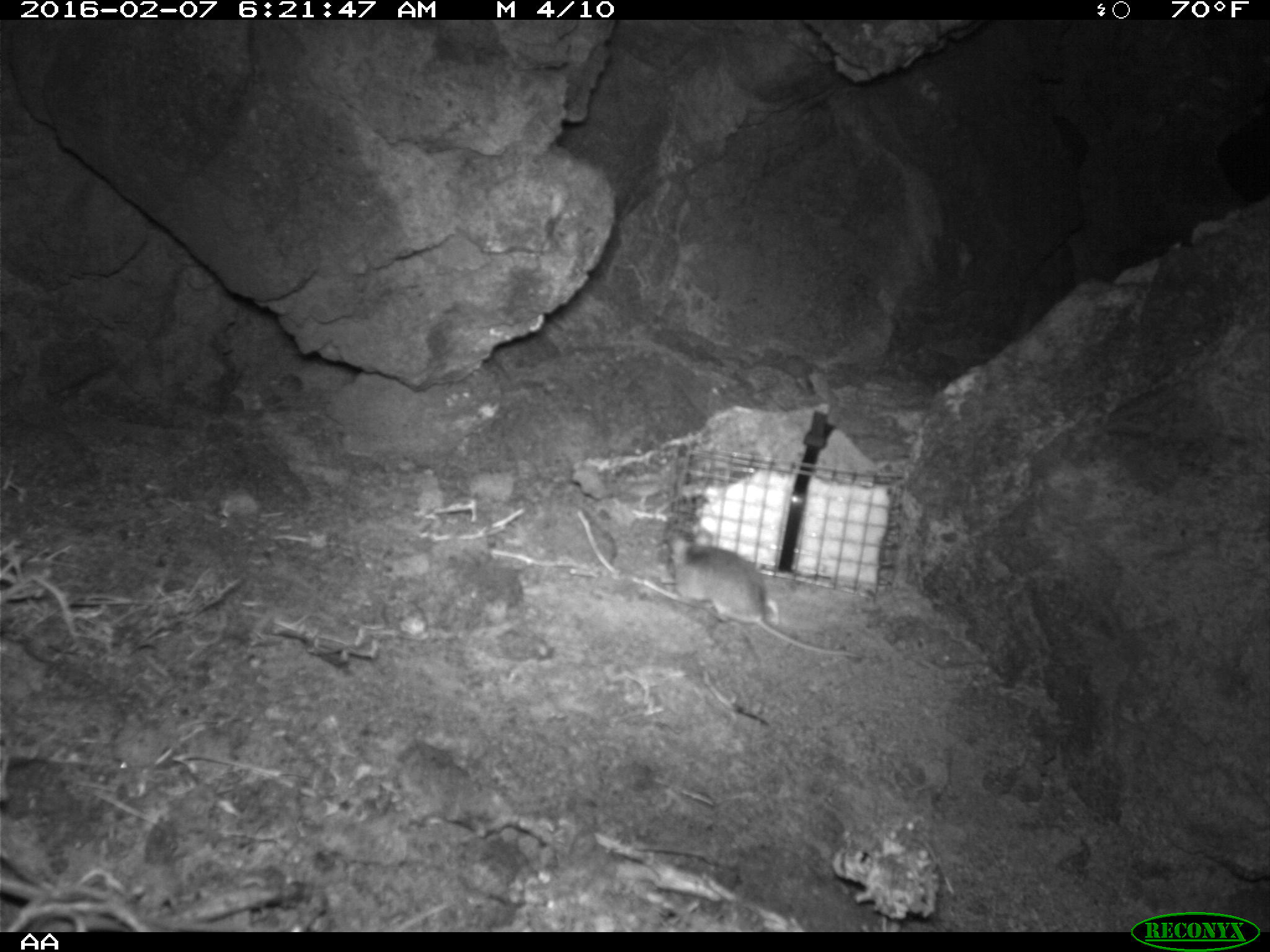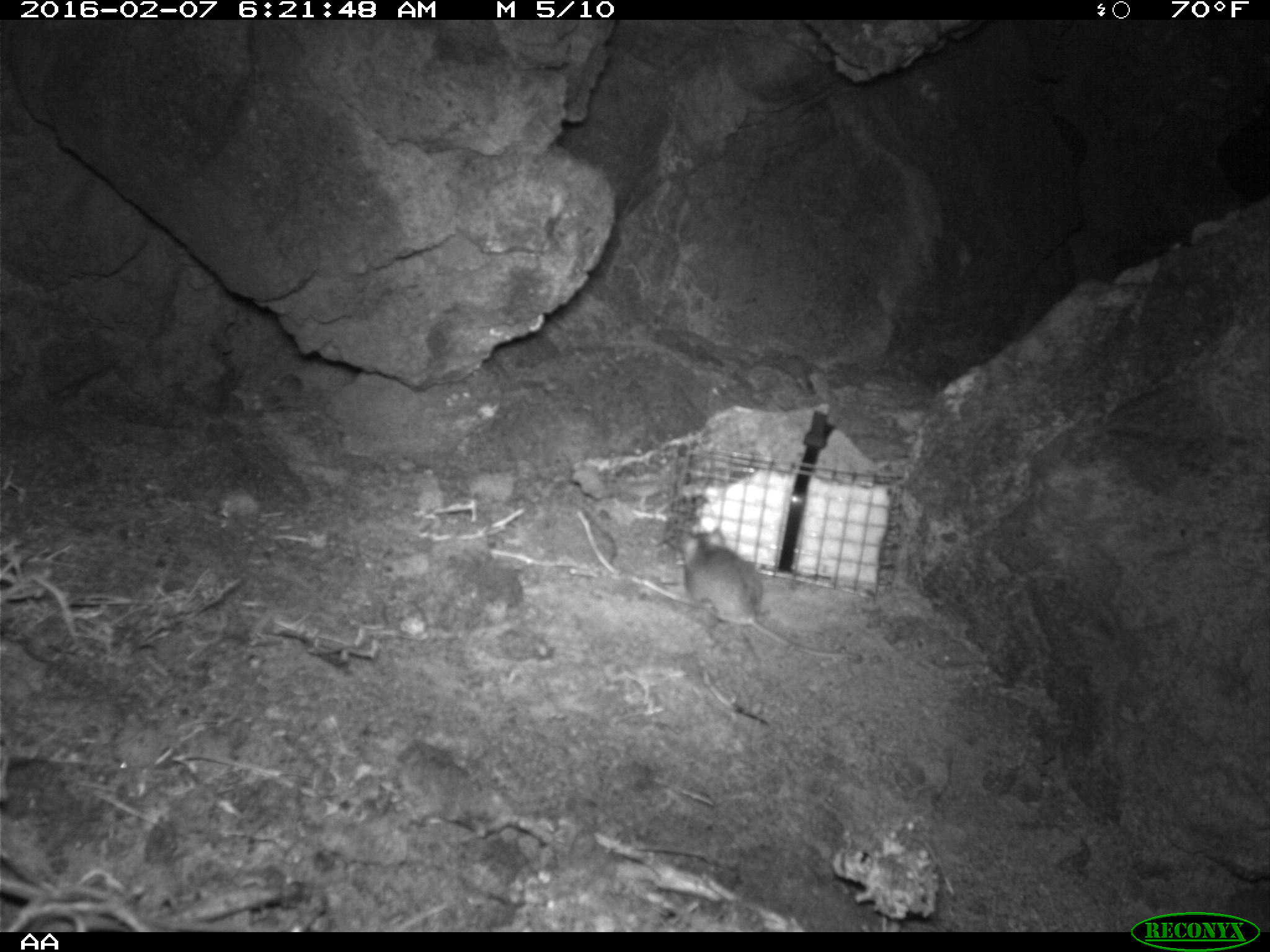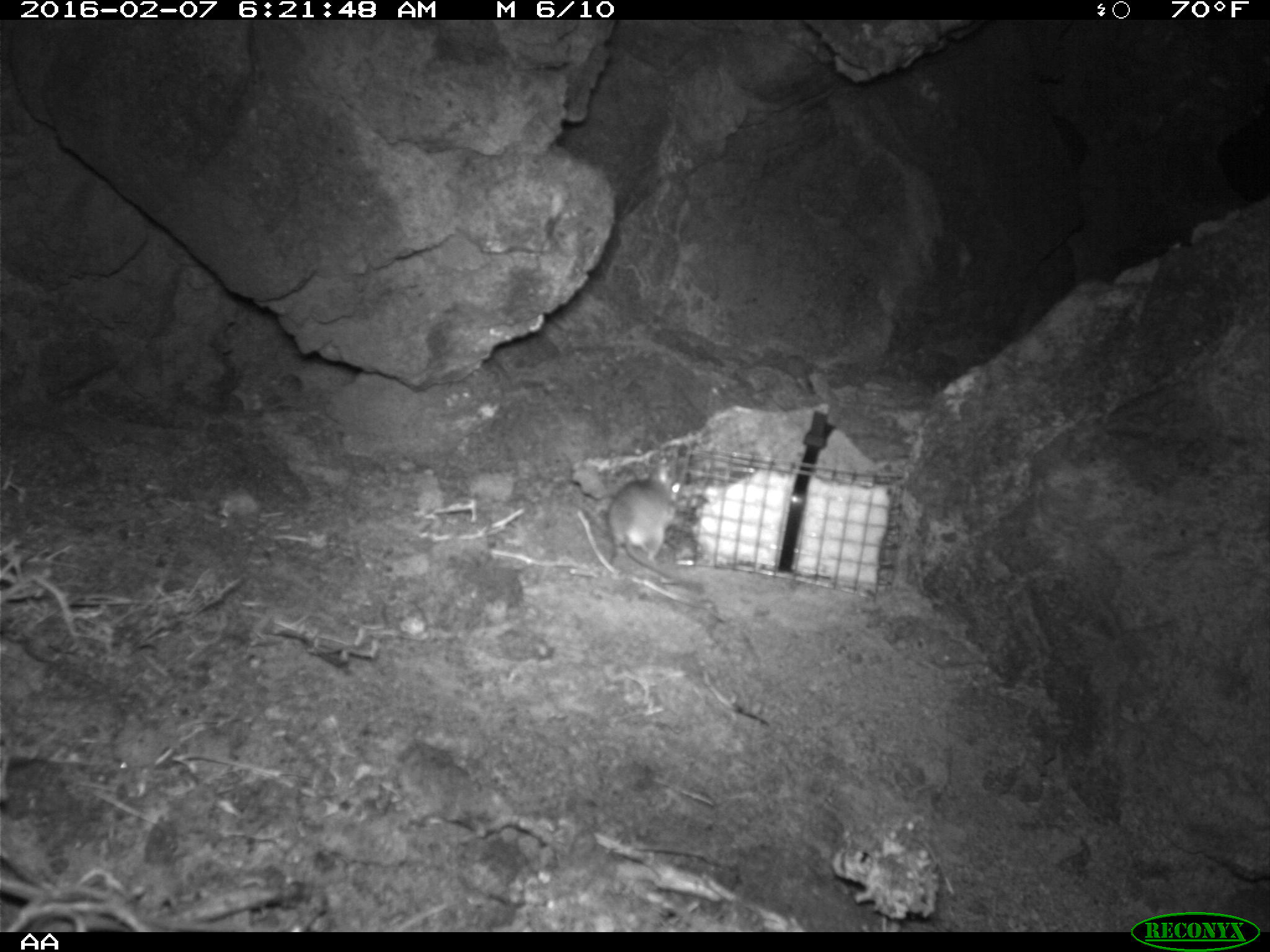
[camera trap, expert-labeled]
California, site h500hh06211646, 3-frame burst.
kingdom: Animalia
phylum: Chordata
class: Mammalia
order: Rodentia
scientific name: Rodentia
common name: rodent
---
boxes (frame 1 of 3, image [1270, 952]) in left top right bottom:
rodent: 670 530 861 660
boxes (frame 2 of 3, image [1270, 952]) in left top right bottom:
rodent: 677 524 864 659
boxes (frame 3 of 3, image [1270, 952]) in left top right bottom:
rodent: 605 465 712 586